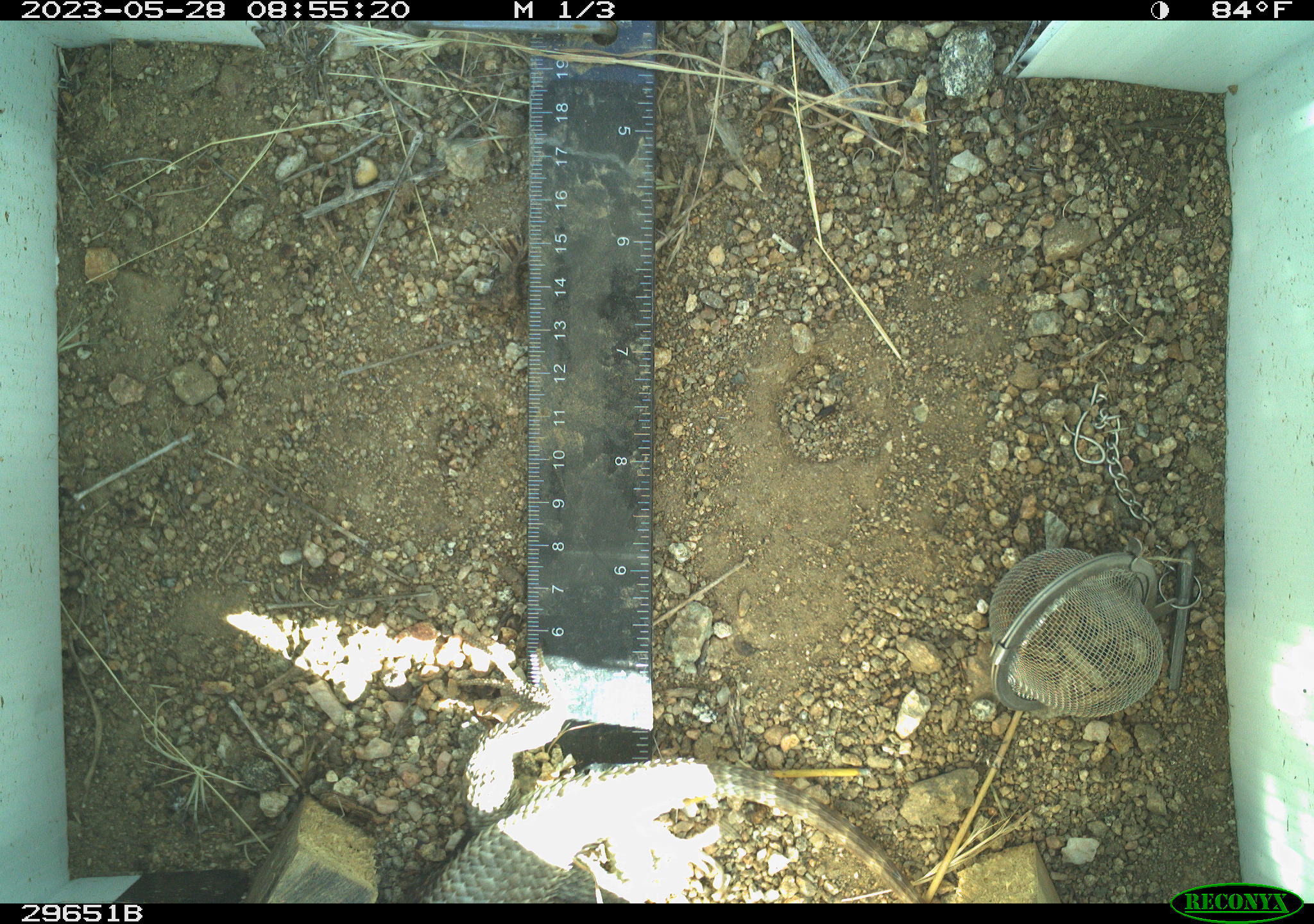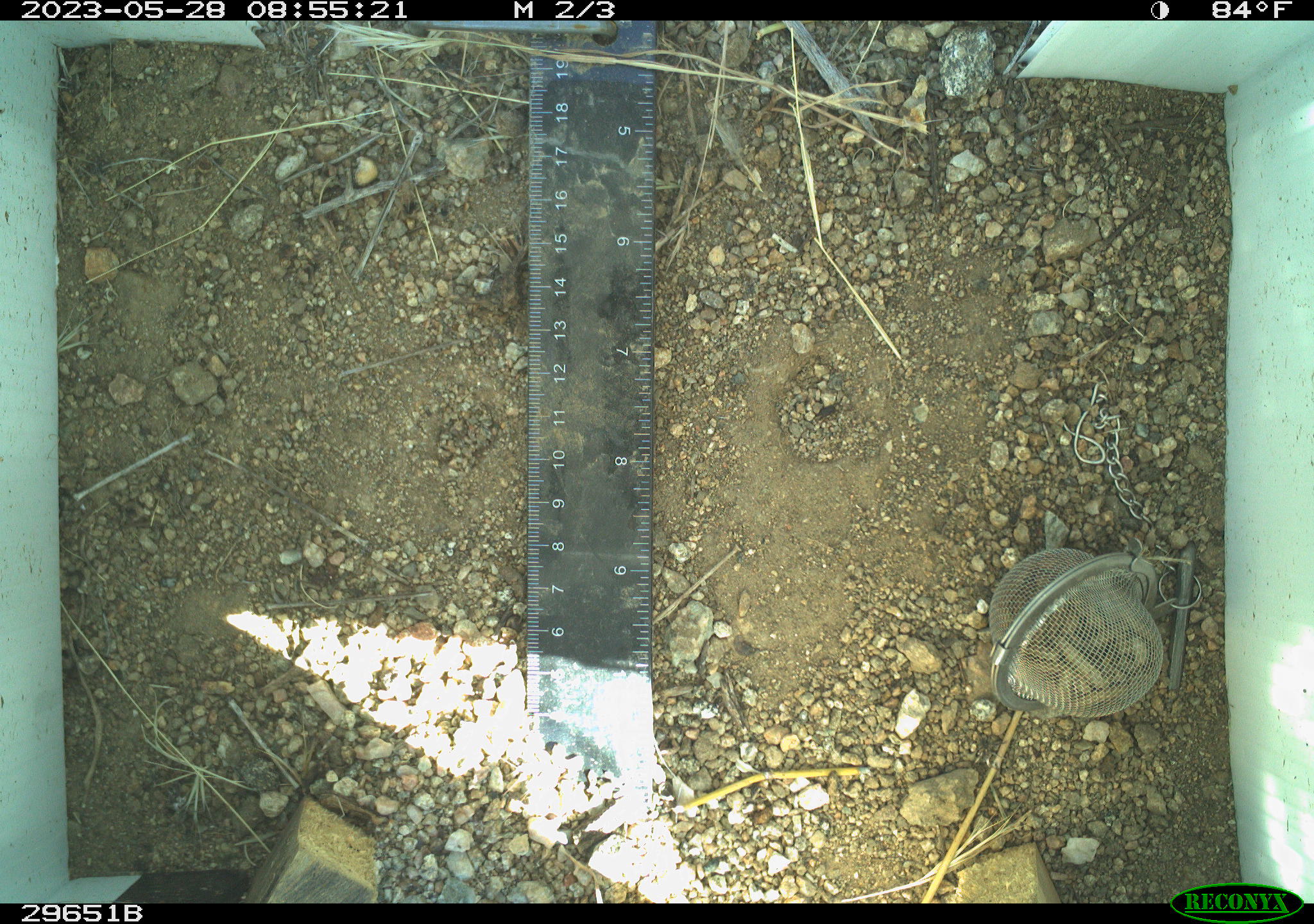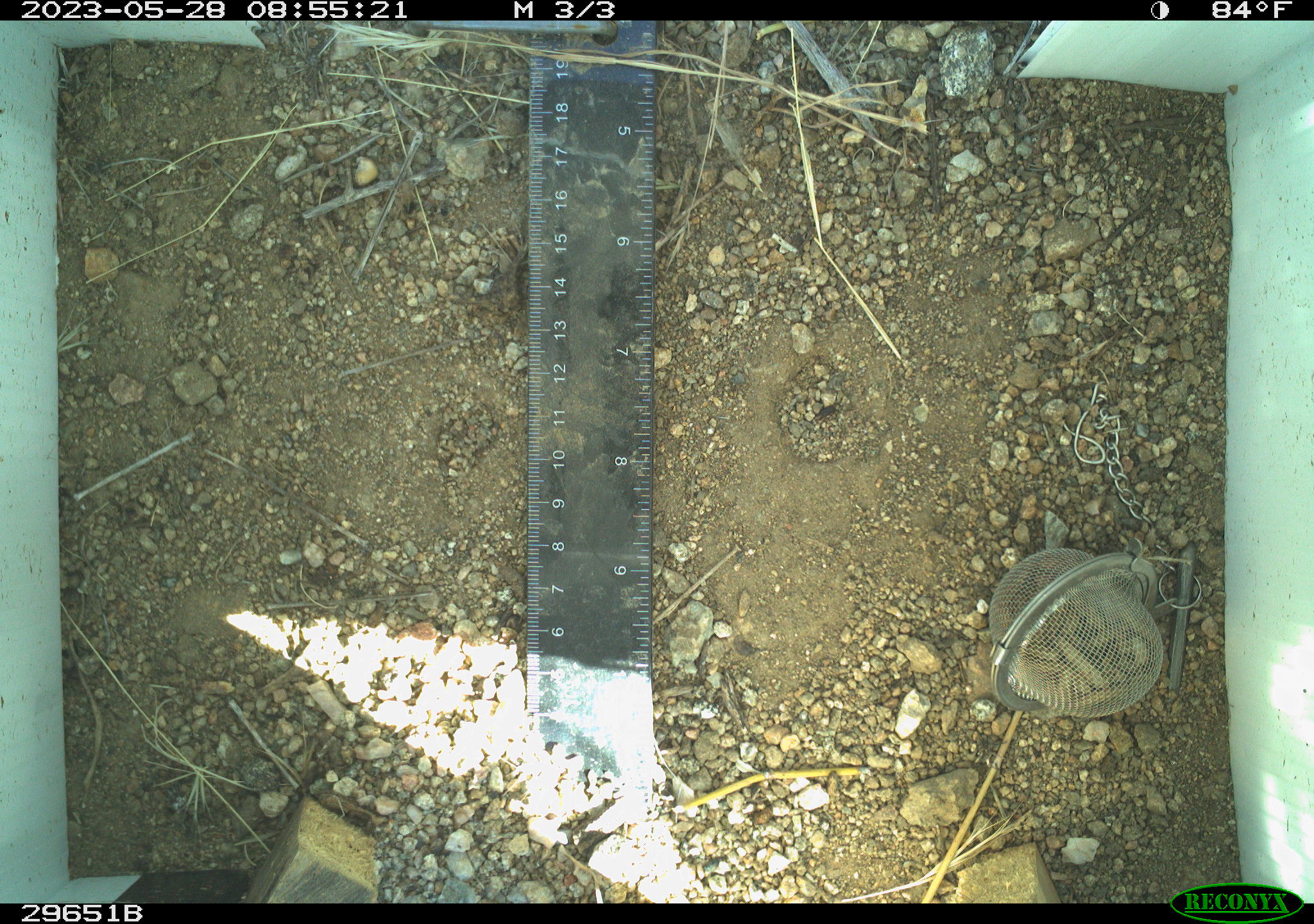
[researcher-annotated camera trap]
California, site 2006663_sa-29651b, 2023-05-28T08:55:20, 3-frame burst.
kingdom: Animalia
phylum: Chordata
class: Reptilia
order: Squamata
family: Phrynosomatidae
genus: Sceloporus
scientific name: Sceloporus uniformis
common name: yellow-backed spiny lizard